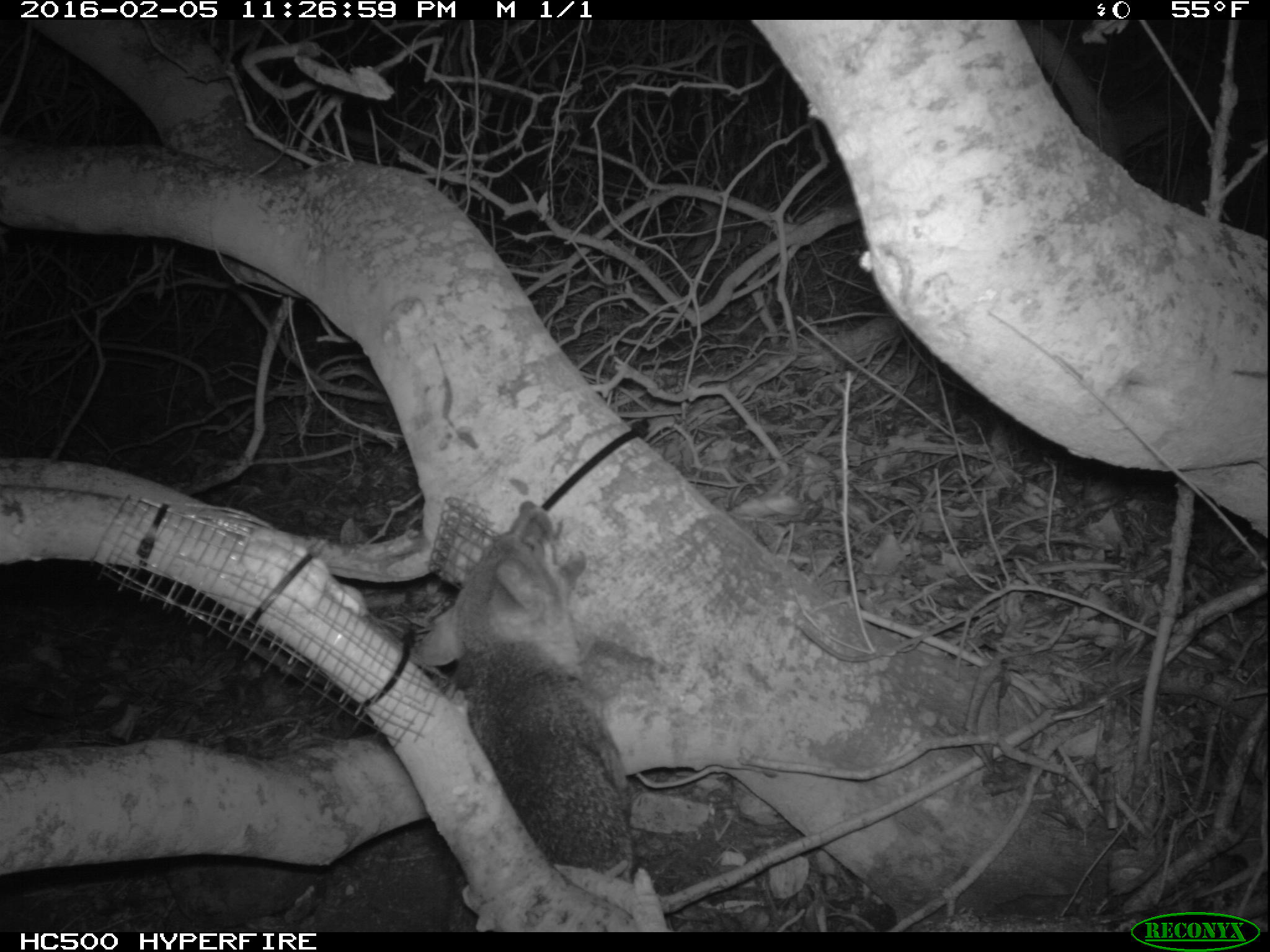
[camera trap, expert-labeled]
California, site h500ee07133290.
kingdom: Animalia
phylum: Chordata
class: Mammalia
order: Carnivora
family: Canidae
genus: Urocyon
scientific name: Urocyon littoralis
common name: island fox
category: fox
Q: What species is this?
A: Fox (island fox) (Urocyon littoralis).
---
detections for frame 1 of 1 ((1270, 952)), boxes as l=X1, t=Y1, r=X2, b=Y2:
fox: l=415, t=500, r=636, b=931